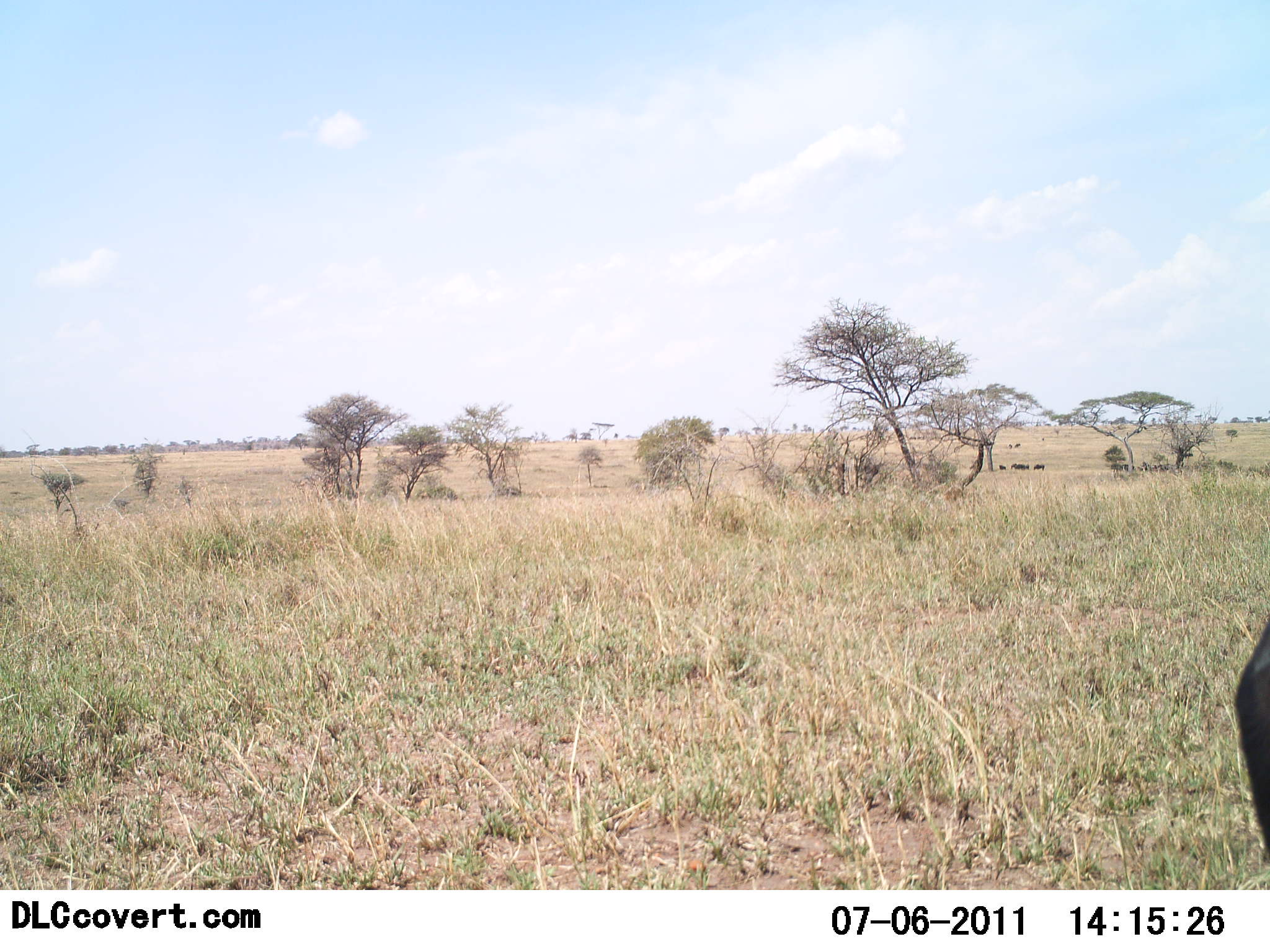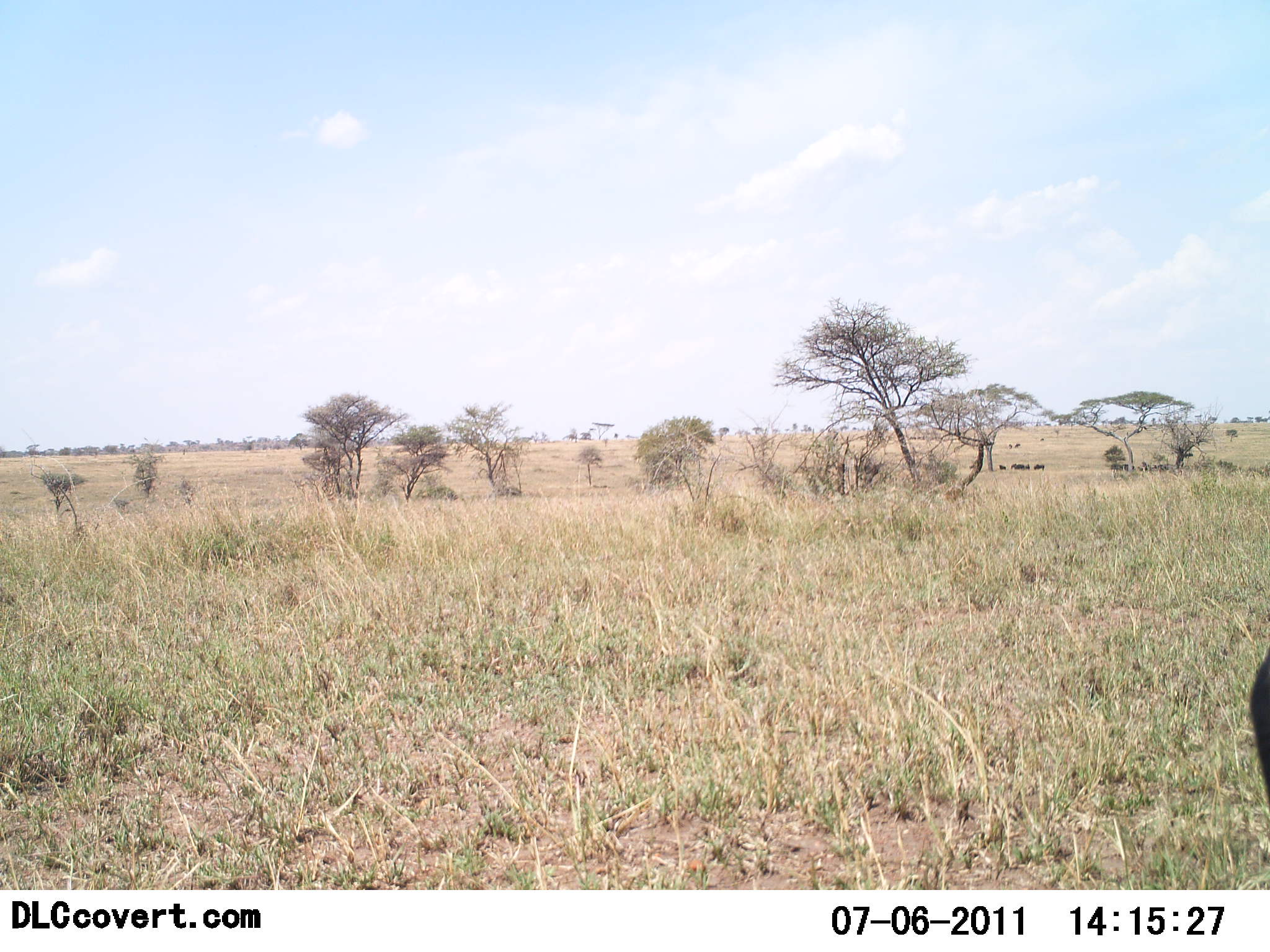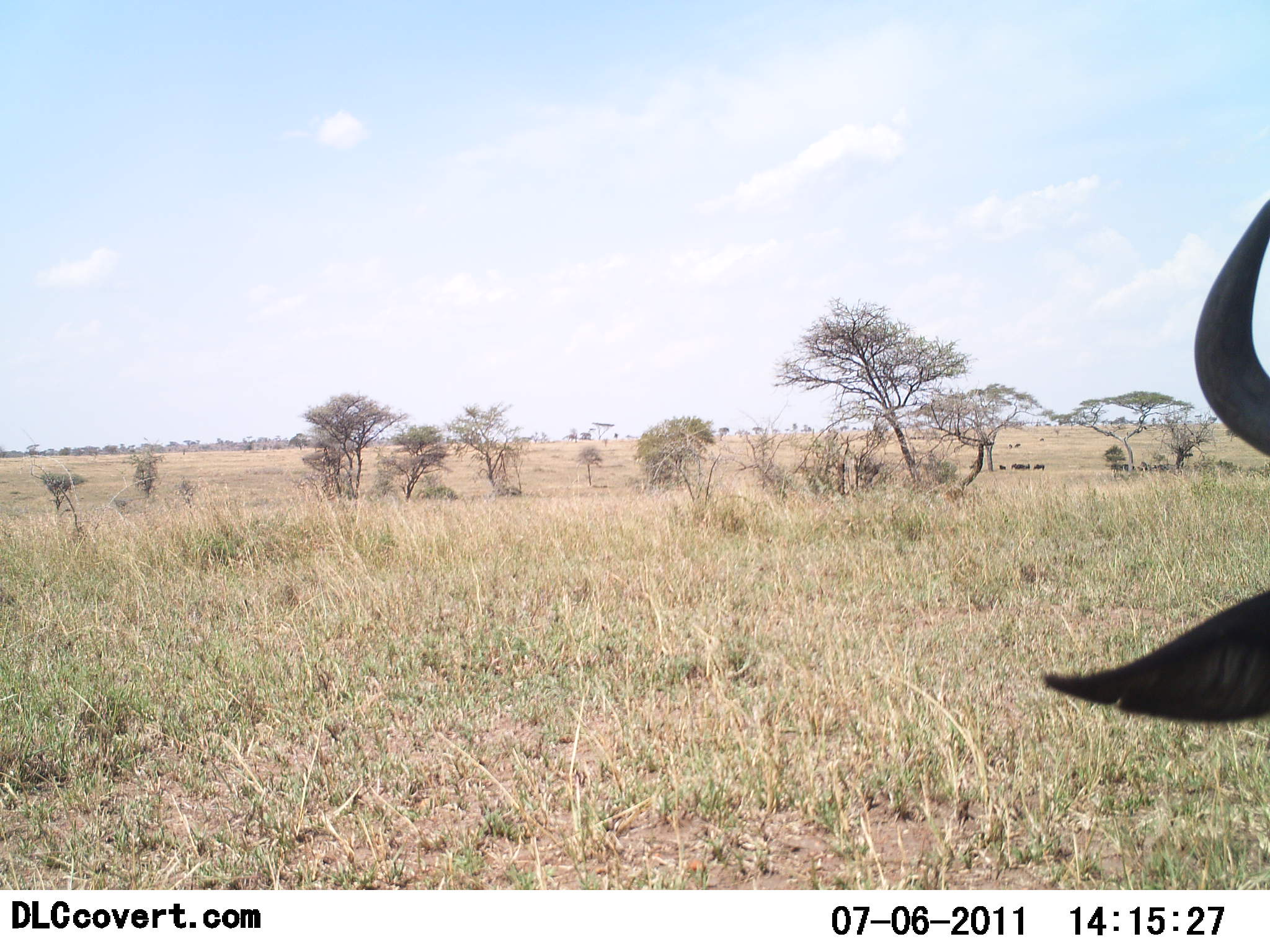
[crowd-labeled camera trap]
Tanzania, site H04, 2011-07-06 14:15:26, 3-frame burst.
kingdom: Animalia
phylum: Chordata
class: Mammalia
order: Artiodactyla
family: Bovidae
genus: Connochaetes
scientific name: Connochaetes taurinus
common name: blue wildebeest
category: wildebeest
Wildebeest (blue wildebeest) (Connochaetes taurinus), count 1. Behavior (volunteer vote fractions): standing 100%, resting 0%, moving 8%, interacting 0%. Young present (vote fraction): 0%. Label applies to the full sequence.